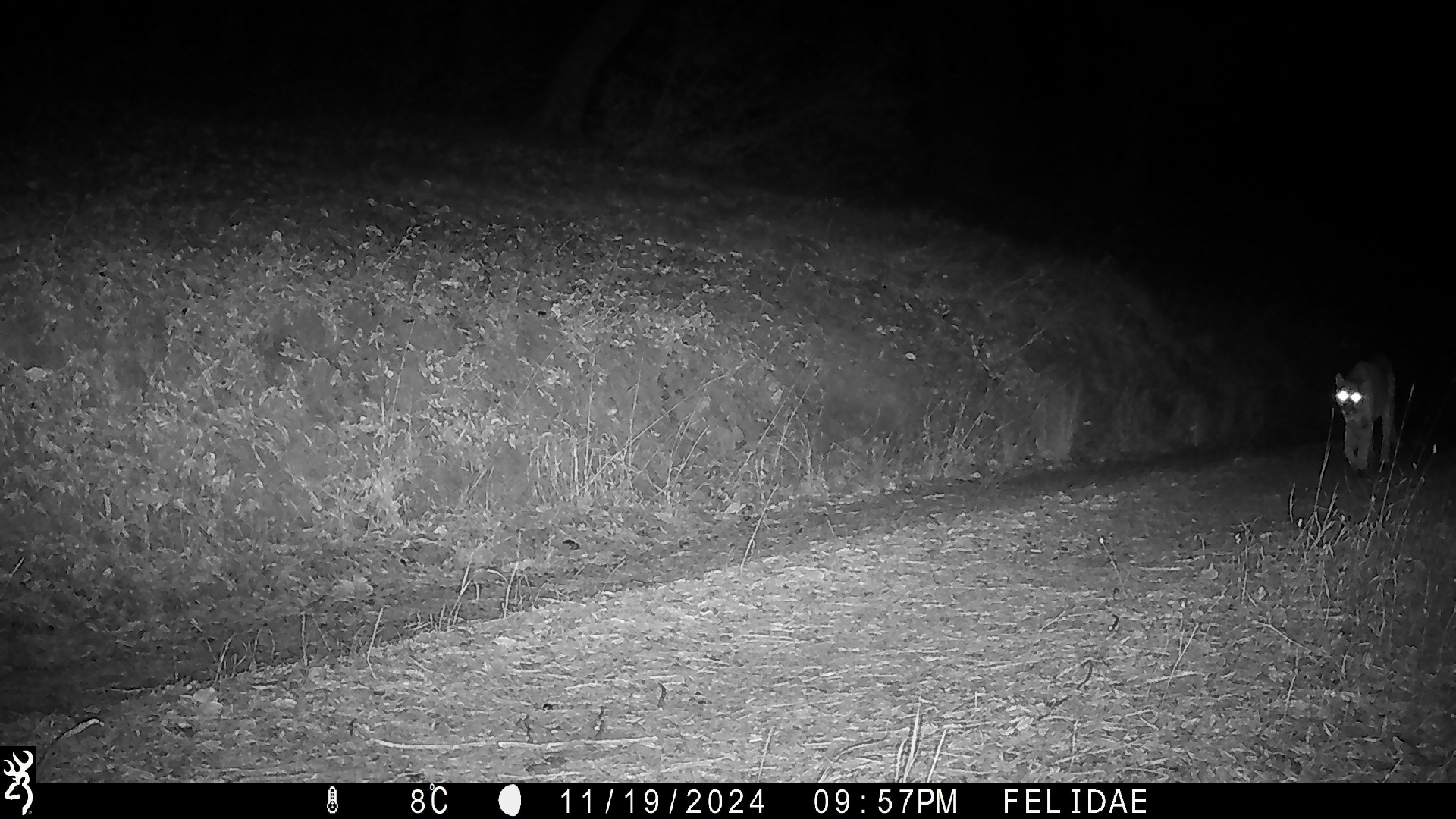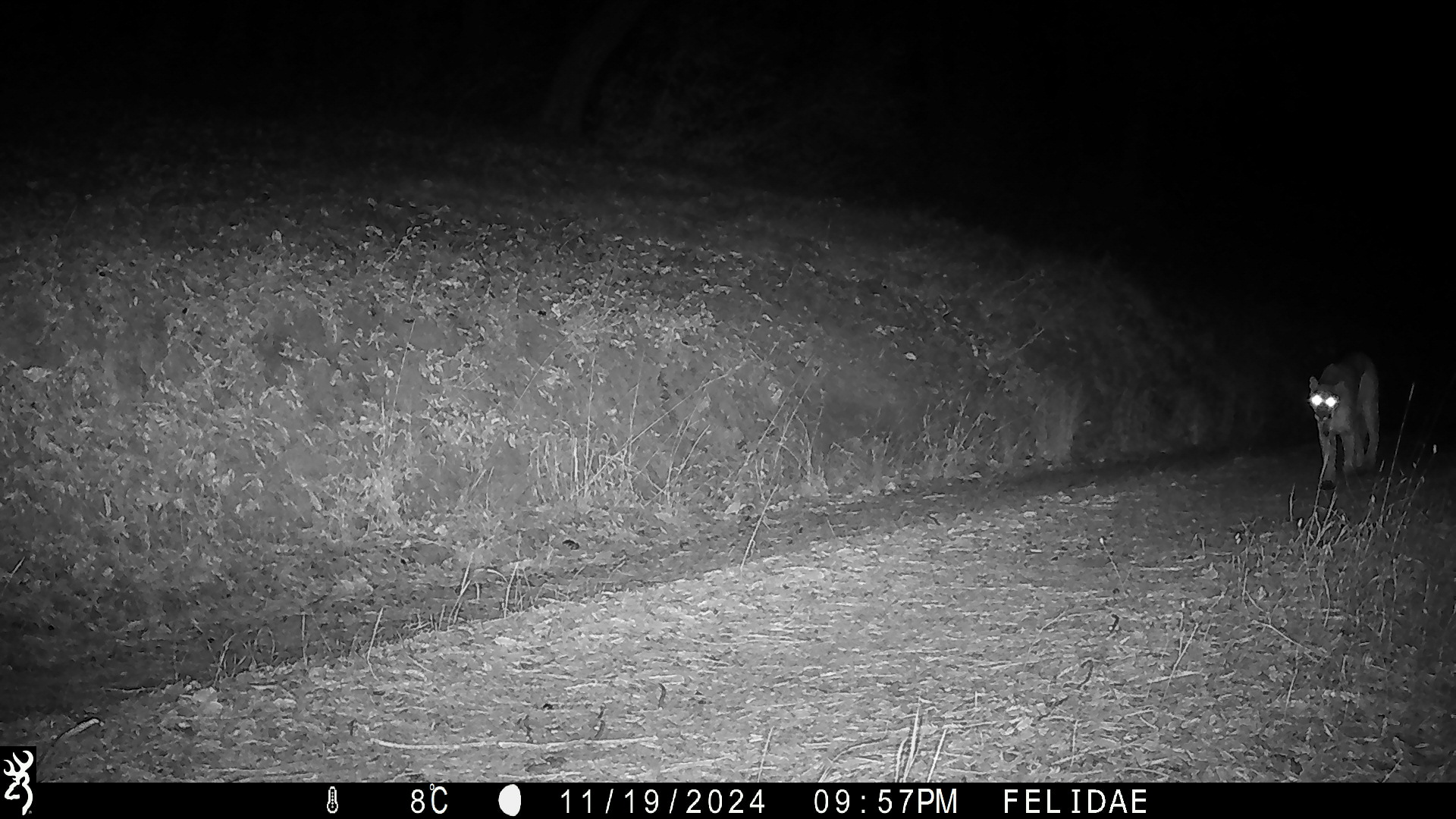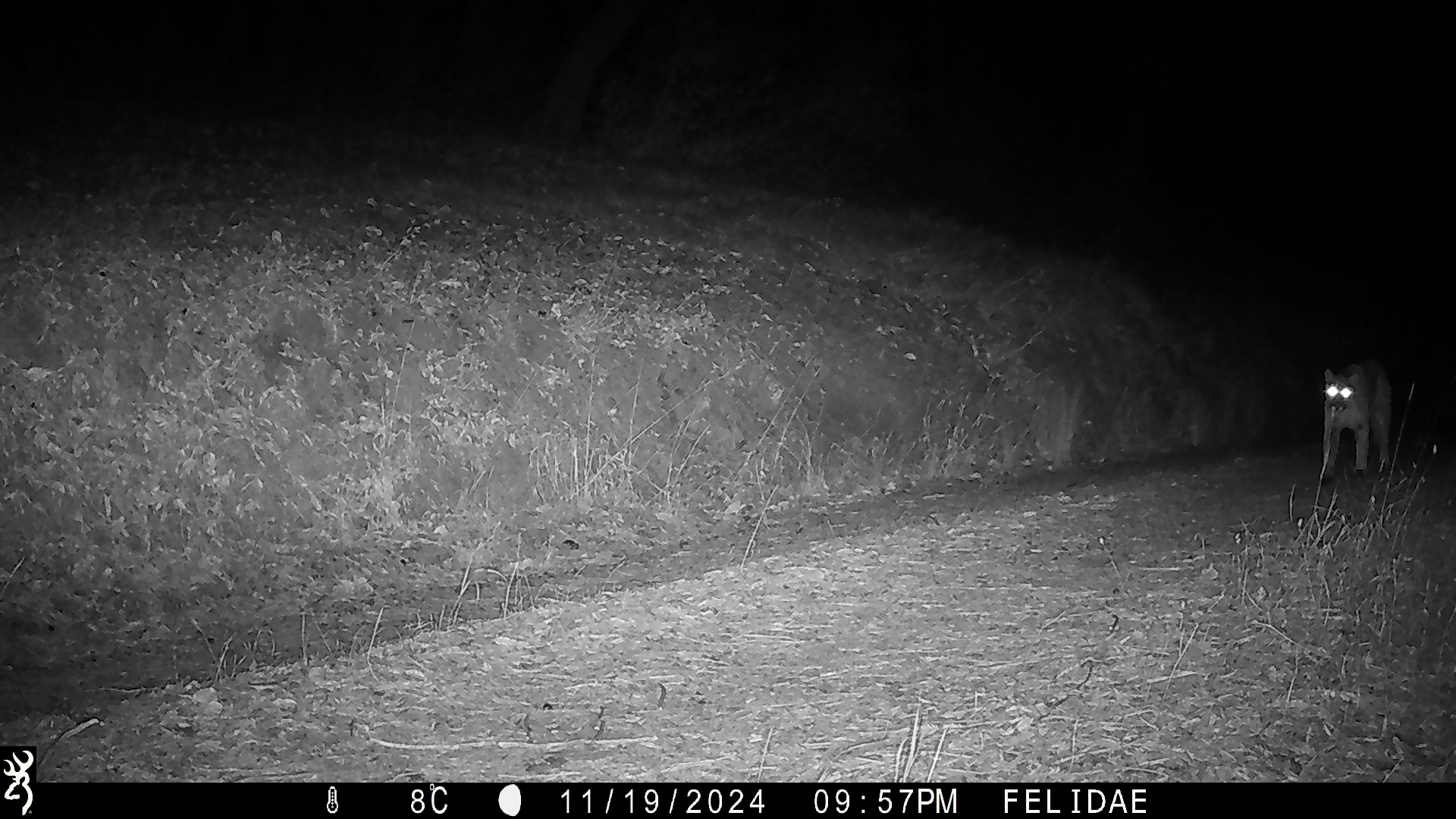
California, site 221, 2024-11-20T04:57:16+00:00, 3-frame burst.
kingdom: Animalia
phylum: Chordata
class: Mammalia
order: Carnivora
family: Felidae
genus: Puma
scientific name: Puma concolor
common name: puma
Puma (Puma concolor).